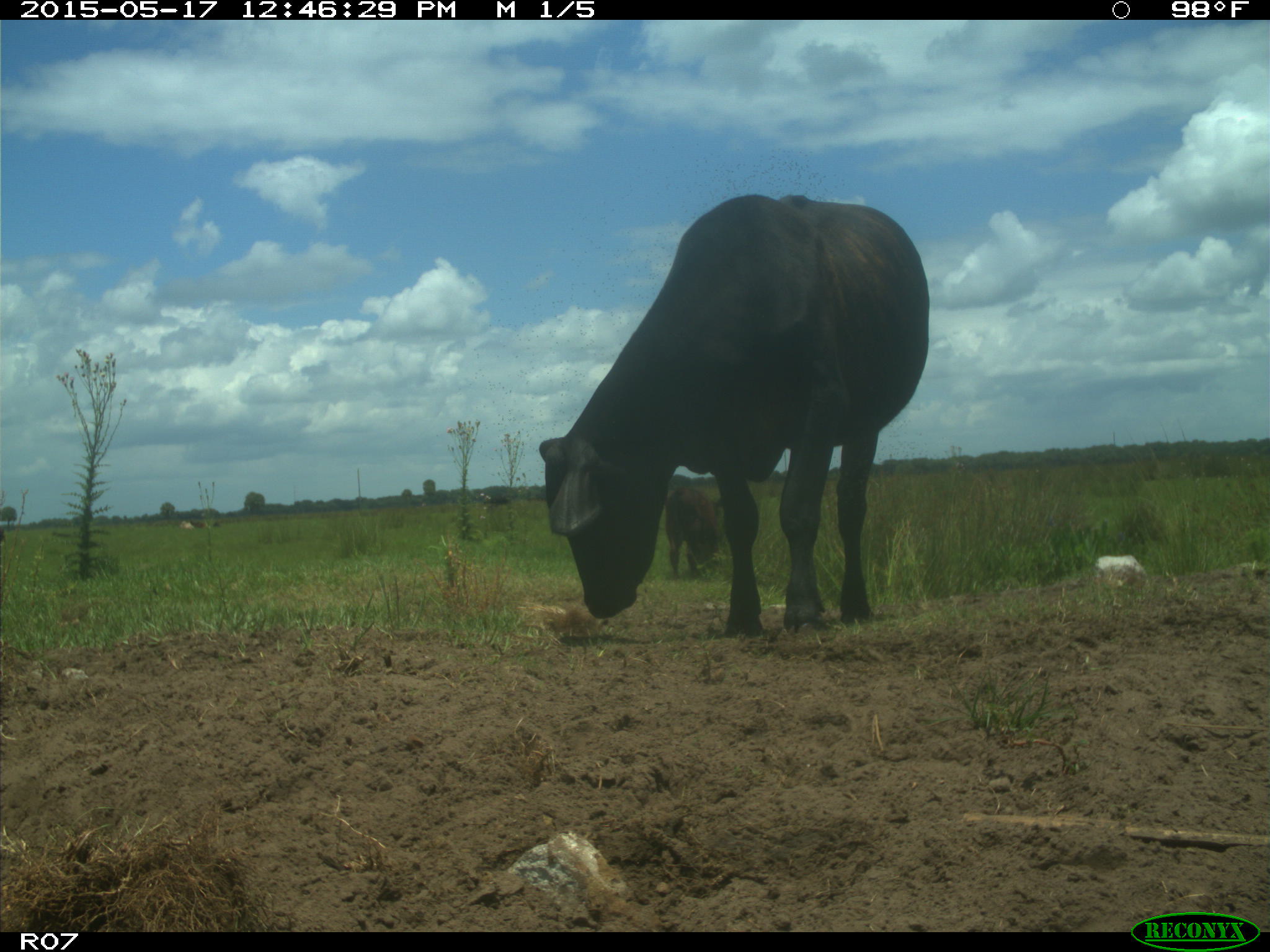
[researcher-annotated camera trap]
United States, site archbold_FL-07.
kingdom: Animalia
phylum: Chordata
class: Mammalia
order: Artiodactyla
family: Bovidae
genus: Bos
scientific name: Bos taurus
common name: domestic cow